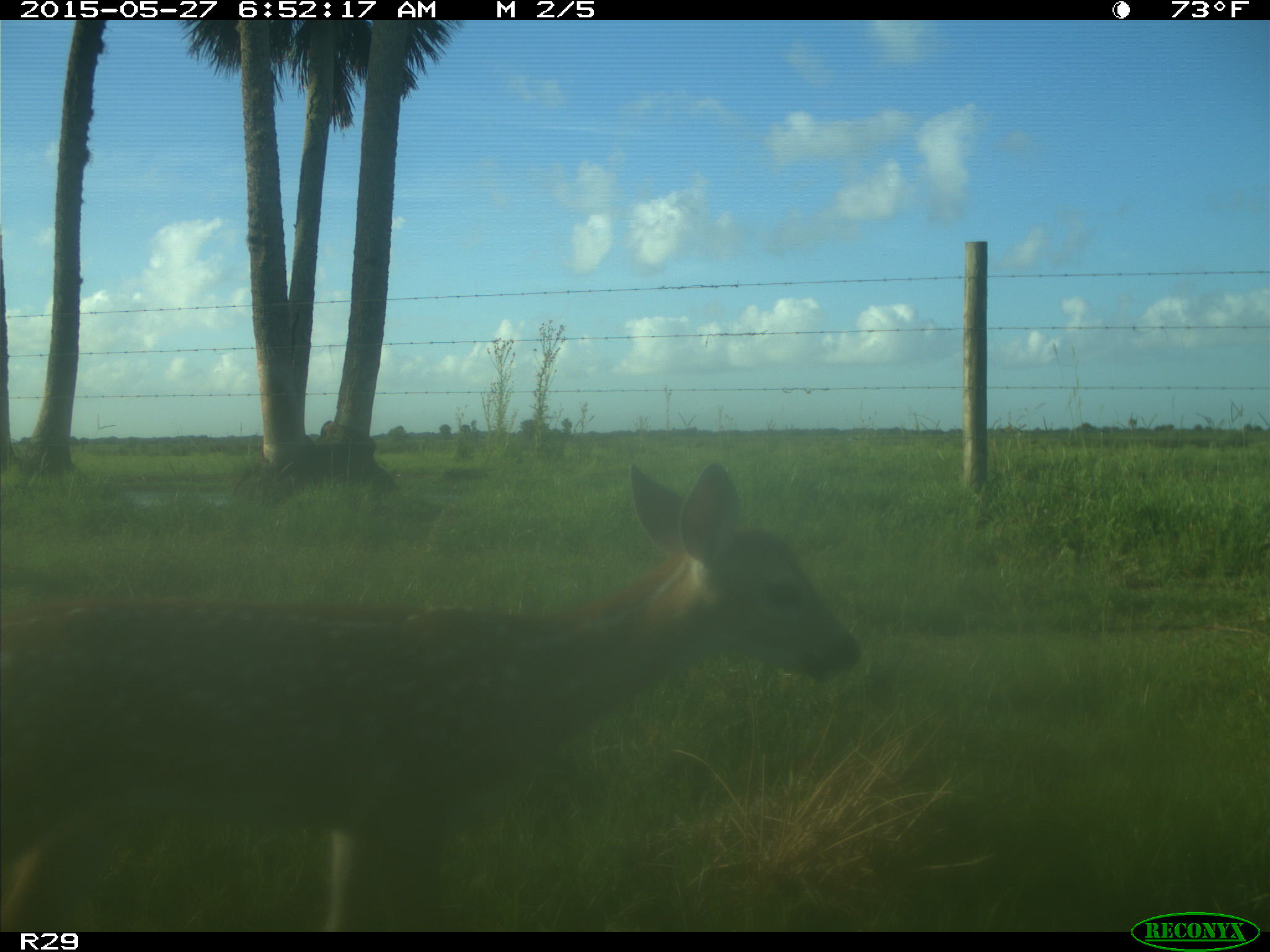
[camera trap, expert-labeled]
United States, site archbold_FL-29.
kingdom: Animalia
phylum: Chordata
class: Mammalia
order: Artiodactyla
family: Cervidae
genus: Odocoileus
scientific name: Odocoileus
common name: deer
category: unidentified deer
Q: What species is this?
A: Unidentified deer (deer) (Odocoileus).